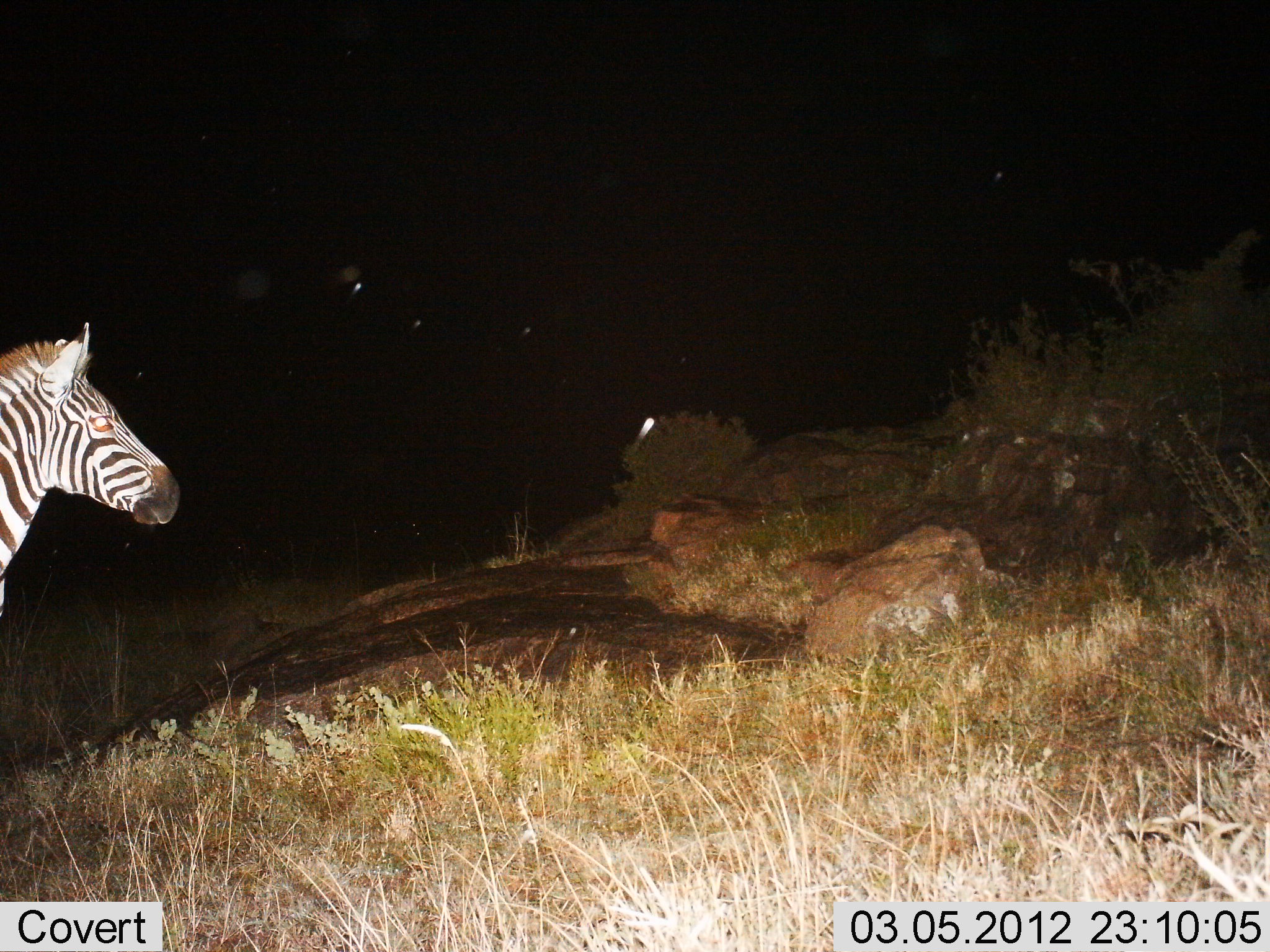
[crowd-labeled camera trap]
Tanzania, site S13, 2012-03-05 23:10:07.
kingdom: Animalia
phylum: Chordata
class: Mammalia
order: Perissodactyla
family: Equidae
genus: Equus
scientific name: Equus quagga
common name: plains zebra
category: zebra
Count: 1.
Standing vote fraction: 88%.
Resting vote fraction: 0%.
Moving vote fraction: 12%.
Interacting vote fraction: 0%.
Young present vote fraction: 0%.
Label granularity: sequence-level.